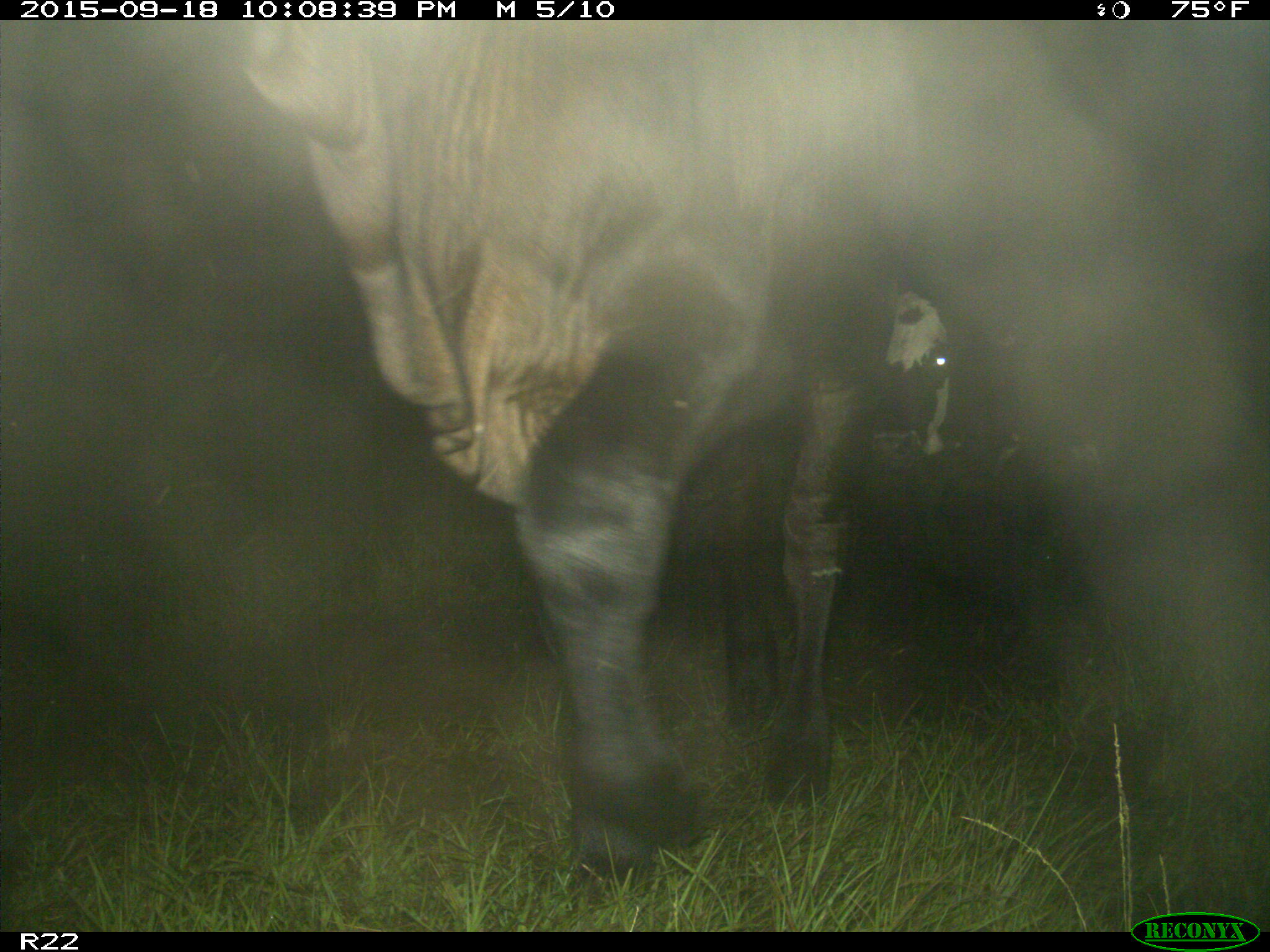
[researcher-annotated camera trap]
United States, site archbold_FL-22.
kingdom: Animalia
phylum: Chordata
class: Mammalia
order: Artiodactyla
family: Bovidae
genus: Bos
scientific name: Bos taurus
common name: domestic cow